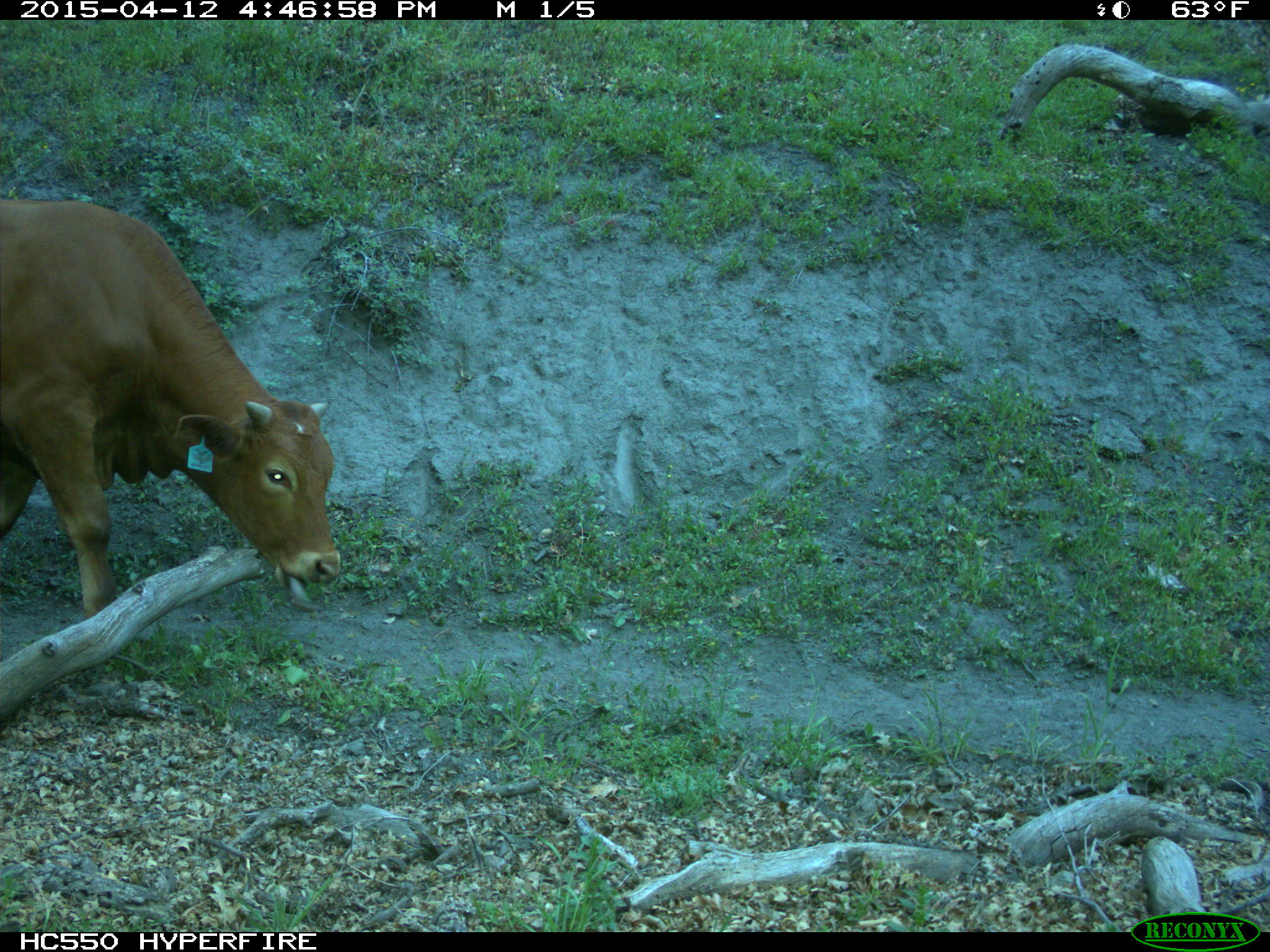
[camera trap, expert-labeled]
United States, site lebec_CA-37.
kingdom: Animalia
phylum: Chordata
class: Mammalia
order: Artiodactyla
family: Bovidae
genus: Bos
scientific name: Bos taurus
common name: domestic cow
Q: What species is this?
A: Bos taurus (domestic cow).